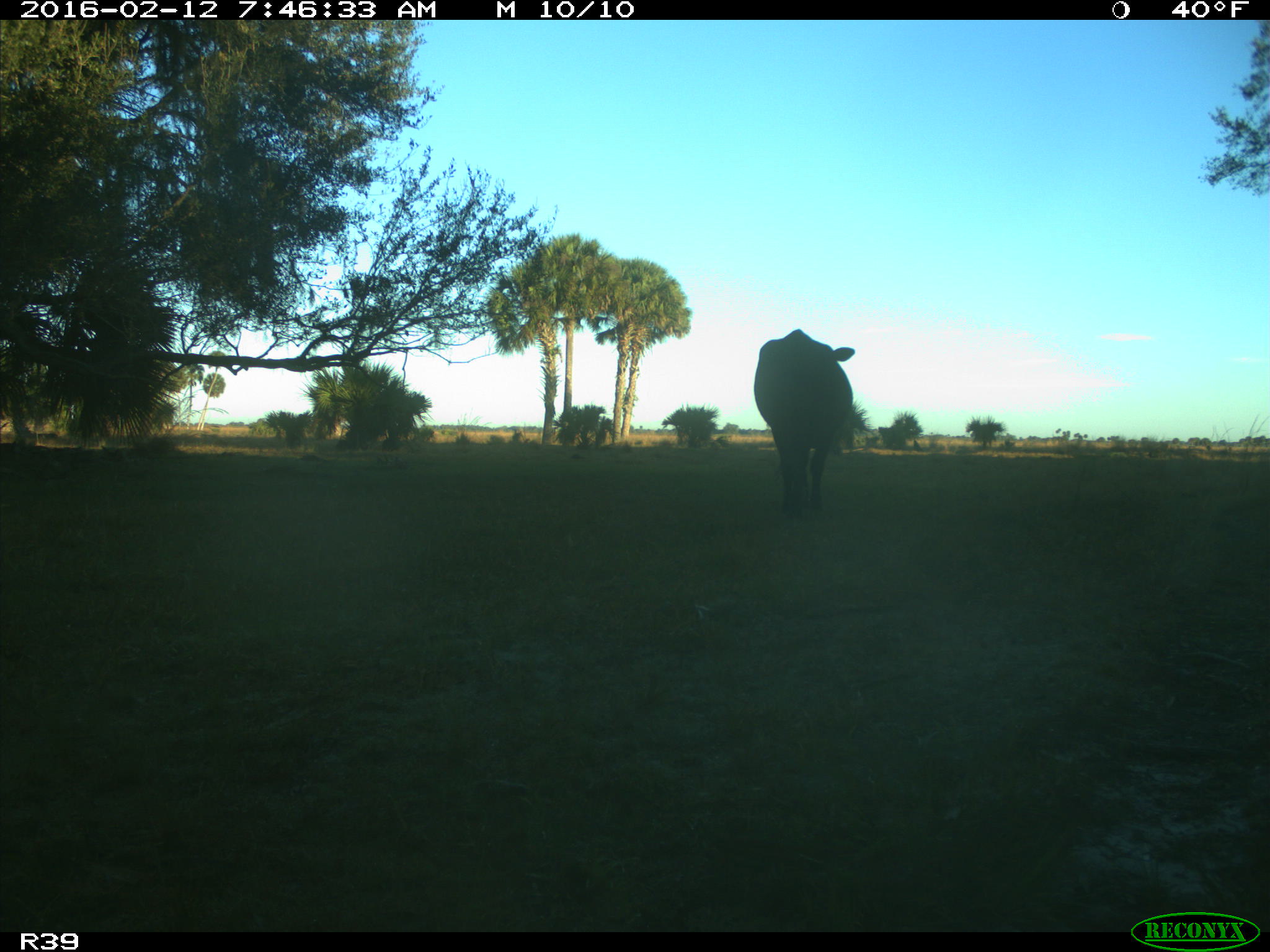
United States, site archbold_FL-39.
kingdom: Animalia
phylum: Chordata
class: Mammalia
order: Artiodactyla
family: Bovidae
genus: Bos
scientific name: Bos taurus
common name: domestic cow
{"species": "Bos taurus (domestic cow)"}